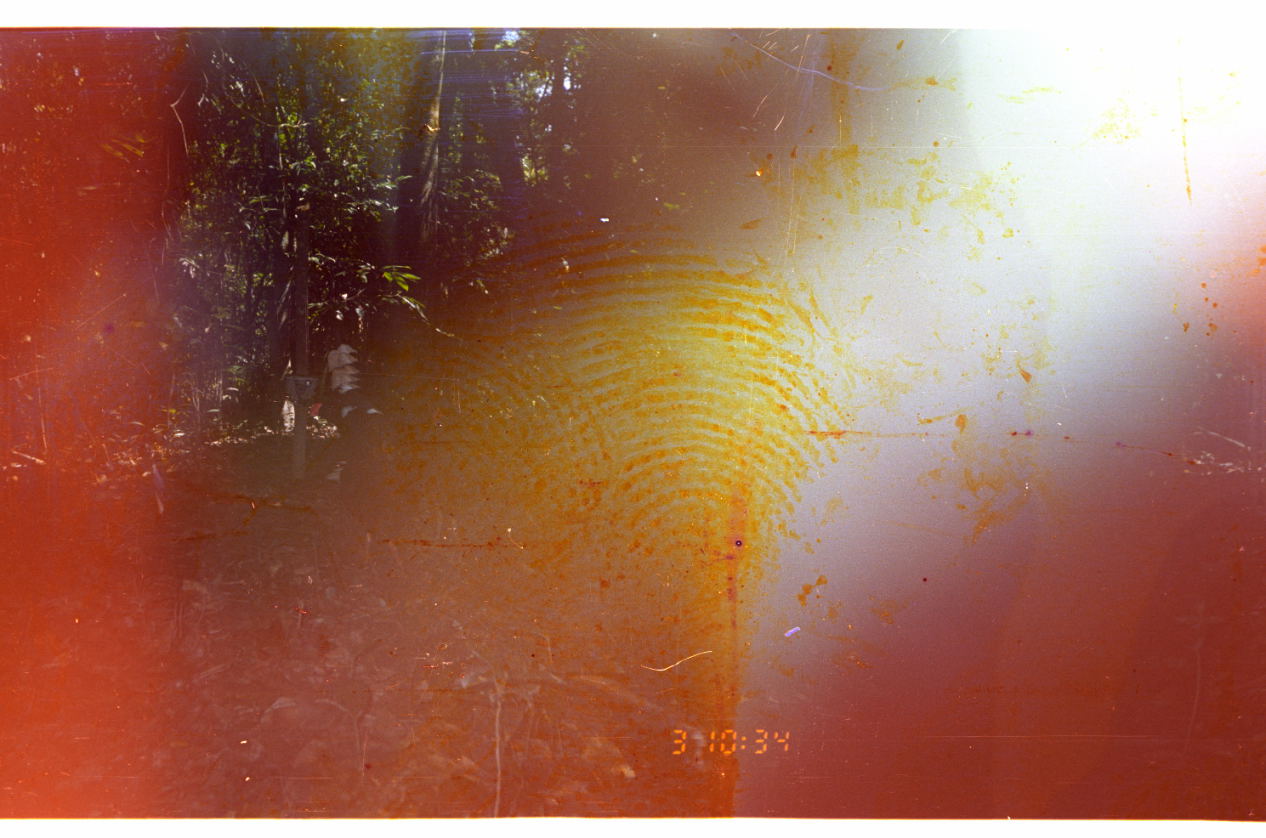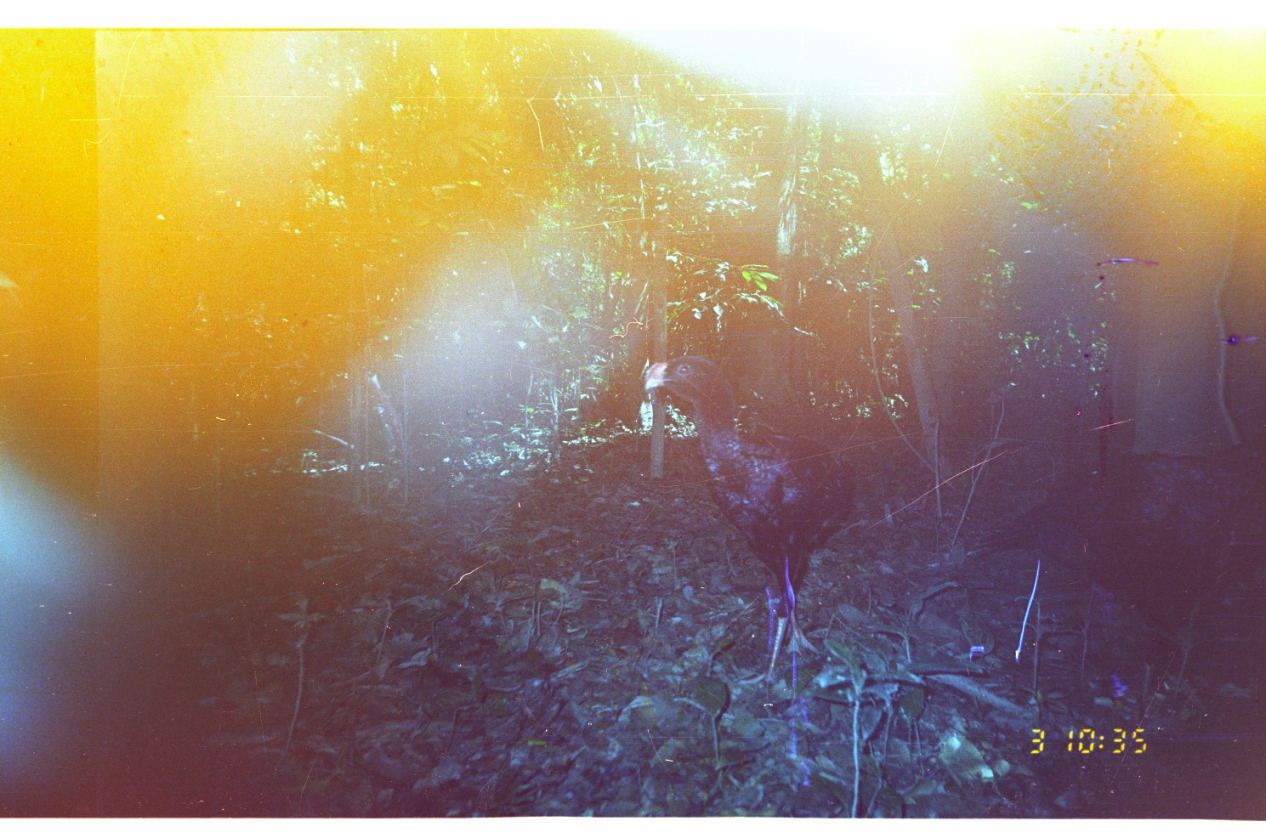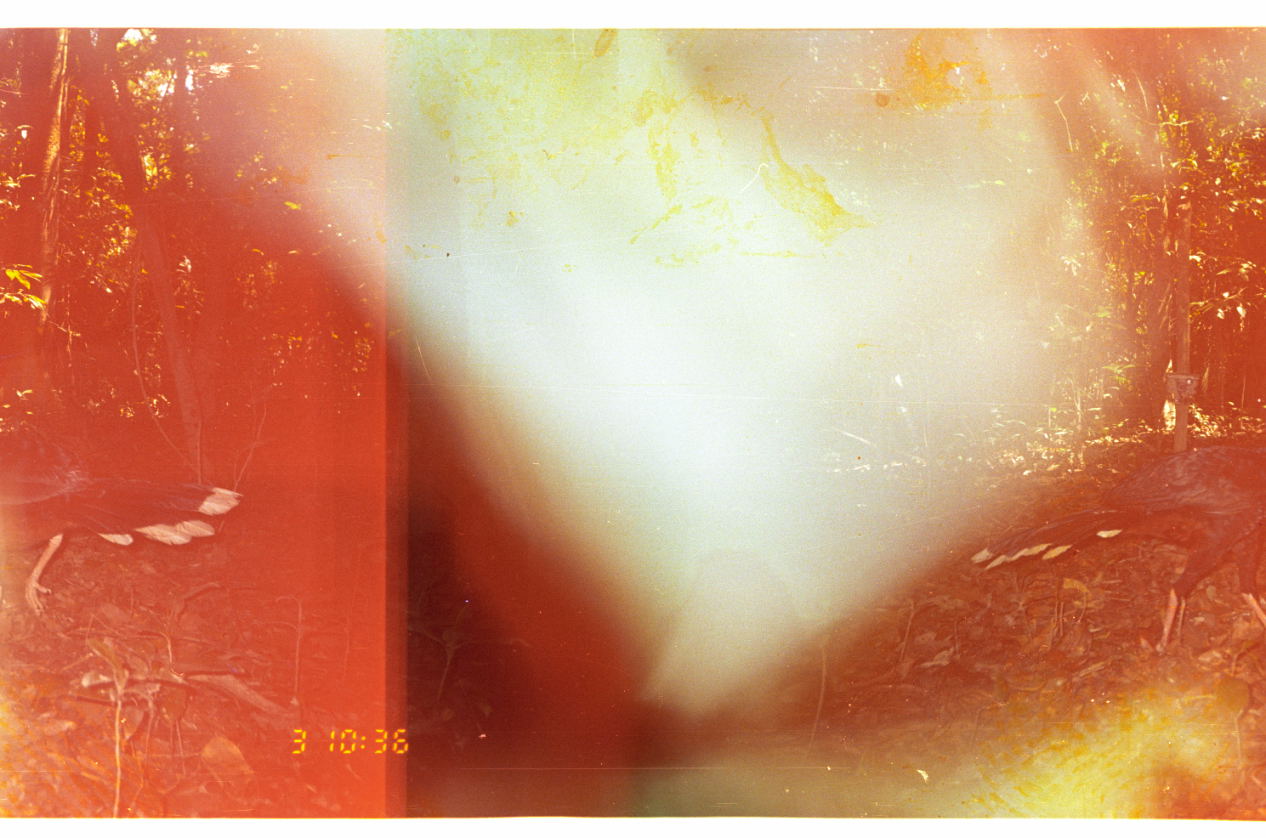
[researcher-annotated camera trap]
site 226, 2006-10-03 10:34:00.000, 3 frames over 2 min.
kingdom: Animalia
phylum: Chordata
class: Aves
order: Galliformes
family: Cracidae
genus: Mitu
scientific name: Mitu tuberosum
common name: razor-billed curassow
Mitu tuberosum (razor-billed curassow).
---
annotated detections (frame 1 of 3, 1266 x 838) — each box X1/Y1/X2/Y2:
mitu tuberosum: 305/341/530/584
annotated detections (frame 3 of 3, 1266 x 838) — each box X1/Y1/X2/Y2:
mitu tuberosum: 967/441/1266/656; 0/425/241/617